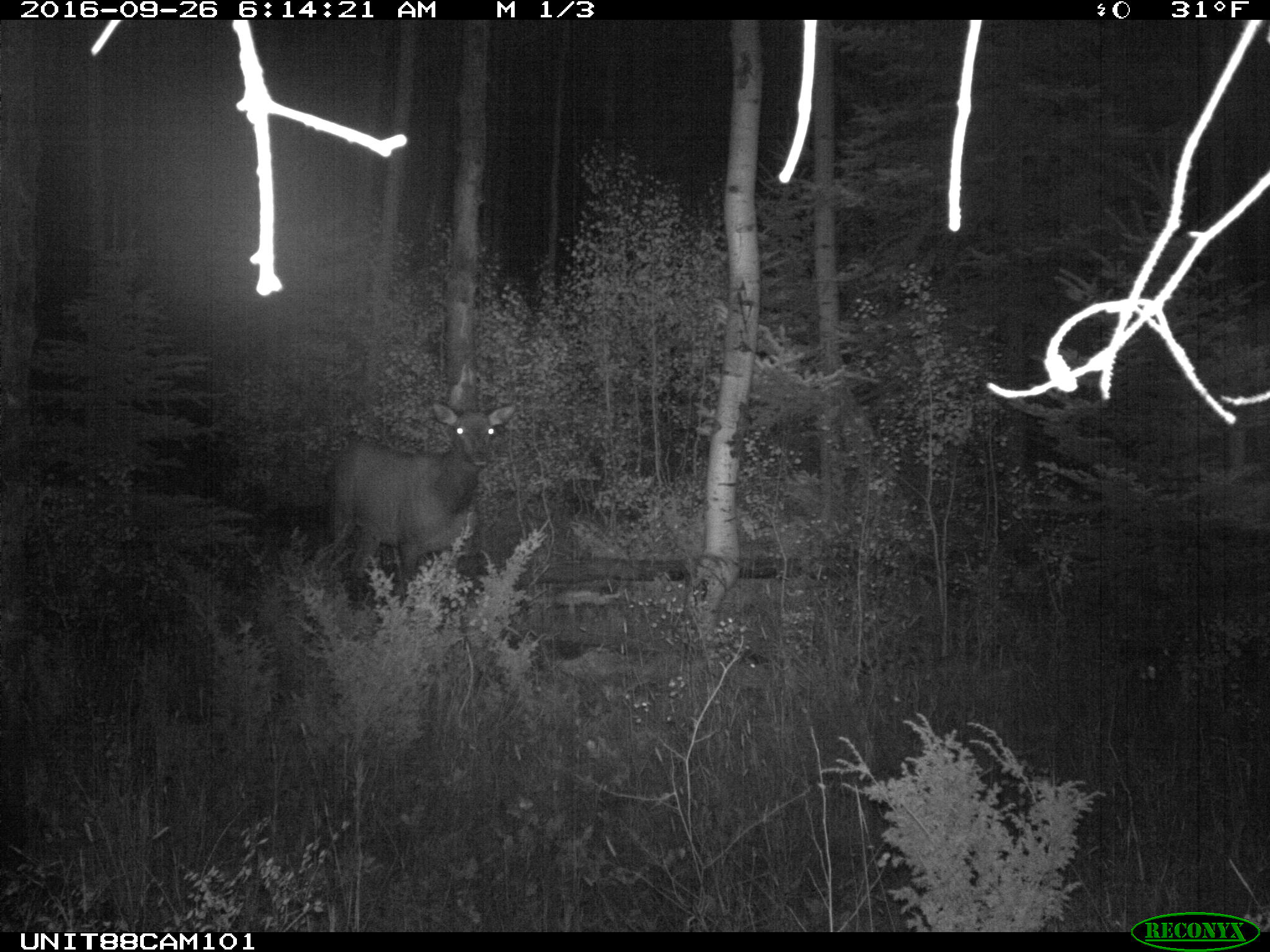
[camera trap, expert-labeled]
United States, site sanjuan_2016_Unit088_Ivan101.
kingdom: Animalia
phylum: Chordata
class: Mammalia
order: Artiodactyla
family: Cervidae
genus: Cervus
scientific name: Cervus elaphus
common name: red deer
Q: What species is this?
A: Cervus elaphus (red deer).